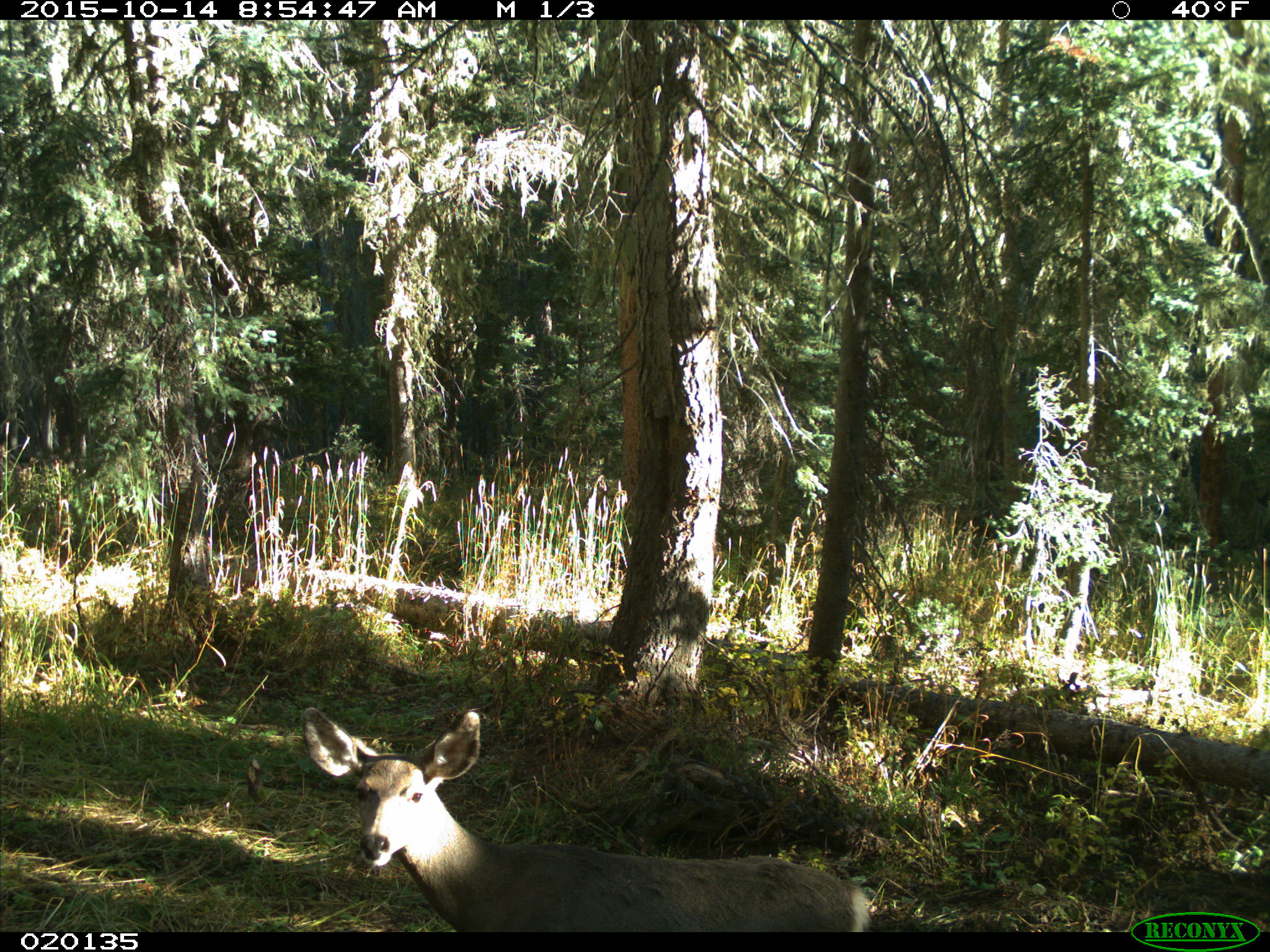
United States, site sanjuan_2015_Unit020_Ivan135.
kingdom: Animalia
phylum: Chordata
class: Mammalia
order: Artiodactyla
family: Cervidae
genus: Odocoileus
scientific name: Odocoileus hemionus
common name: mule deer